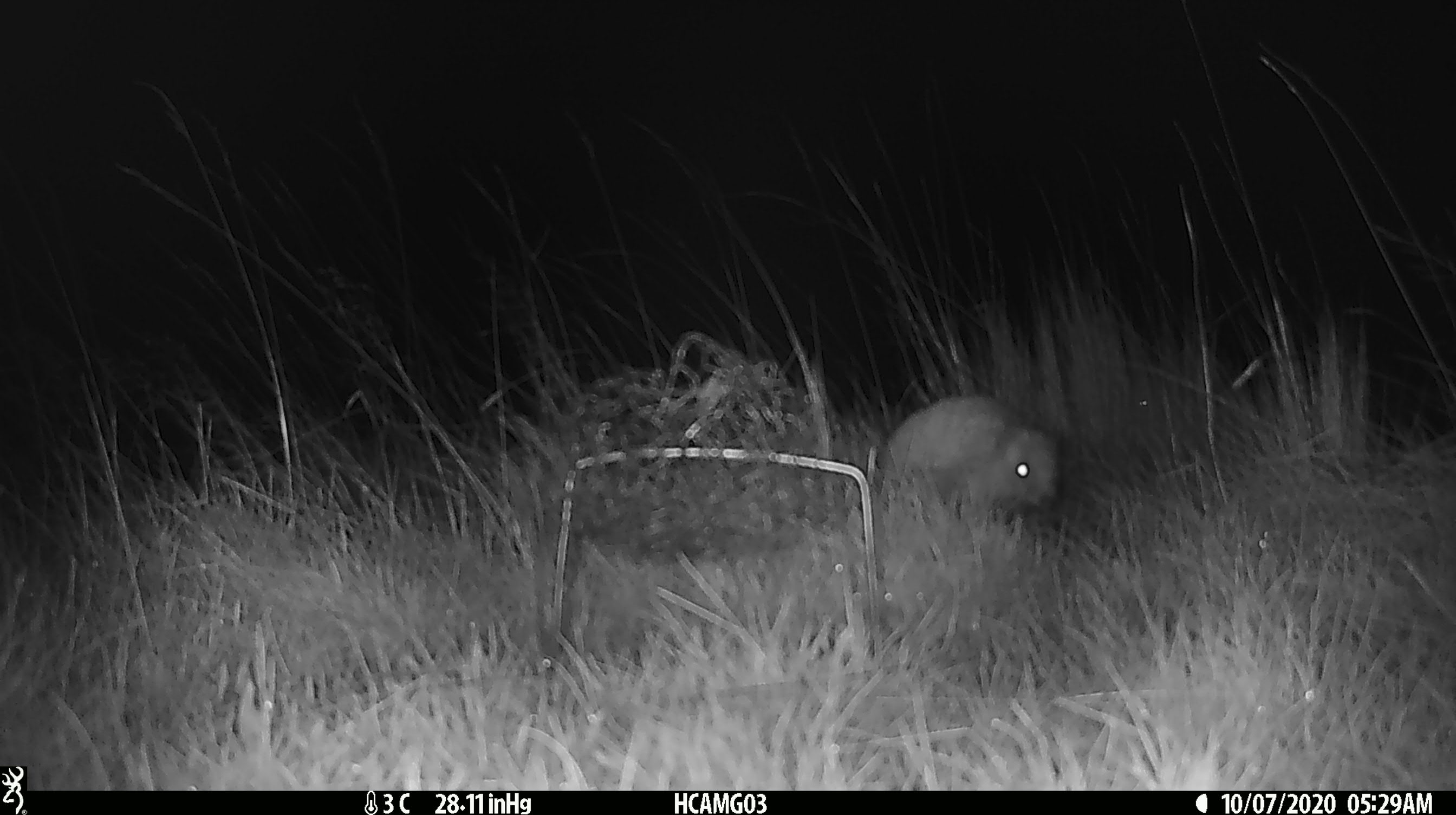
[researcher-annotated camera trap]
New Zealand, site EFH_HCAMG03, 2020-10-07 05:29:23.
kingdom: Animalia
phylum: Chordata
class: Mammalia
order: Eulipotyphla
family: Erinaceidae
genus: Erinaceus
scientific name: Erinaceus europaeus europaeus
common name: european hedgehog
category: hedgehog